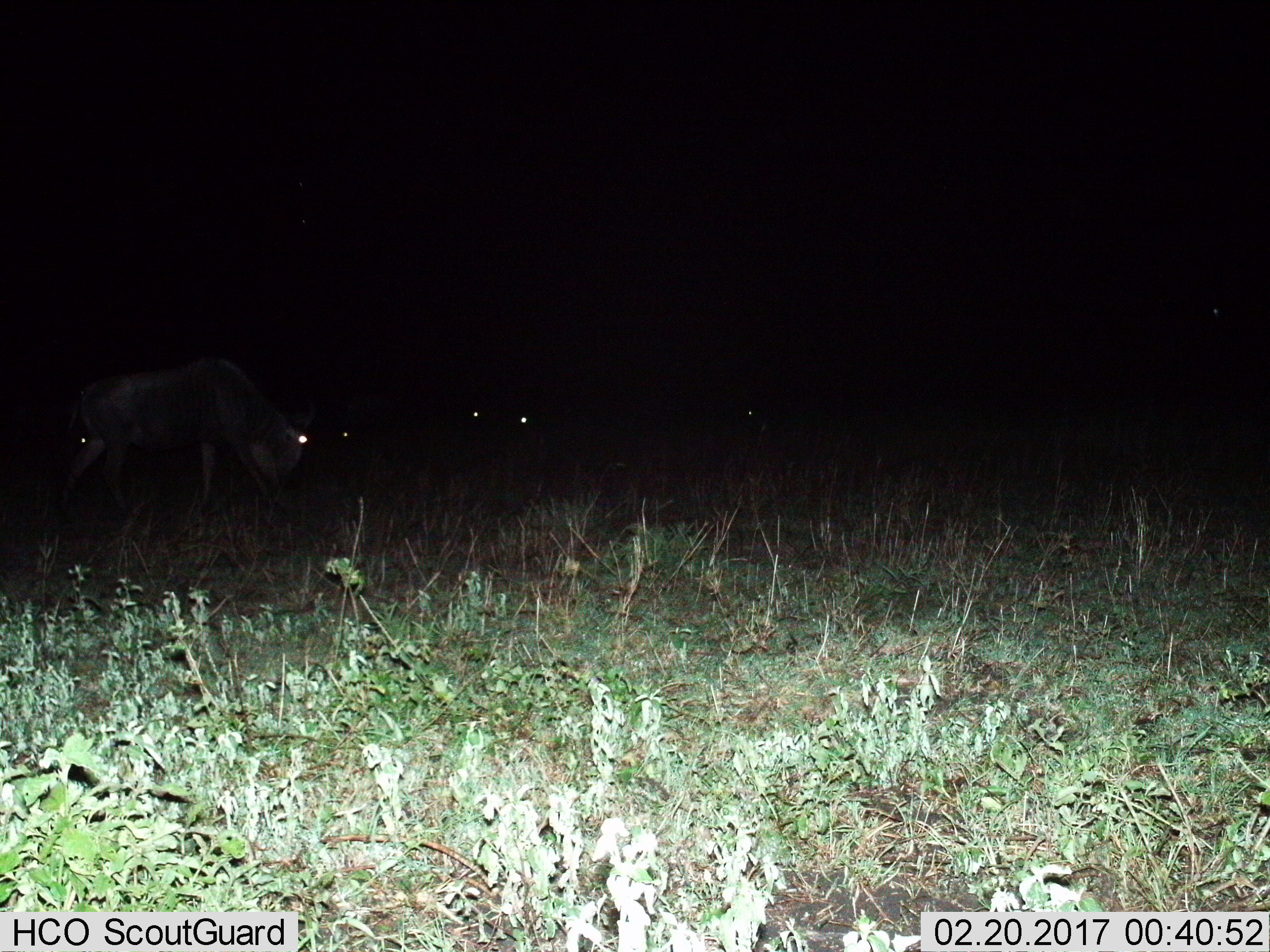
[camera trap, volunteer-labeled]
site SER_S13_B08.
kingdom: Animalia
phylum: Chordata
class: Mammalia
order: Artiodactyla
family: Bovidae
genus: Connochaetes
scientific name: Connochaetes taurinus taurinus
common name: blue wildebeest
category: wildebeestblue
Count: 4.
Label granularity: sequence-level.